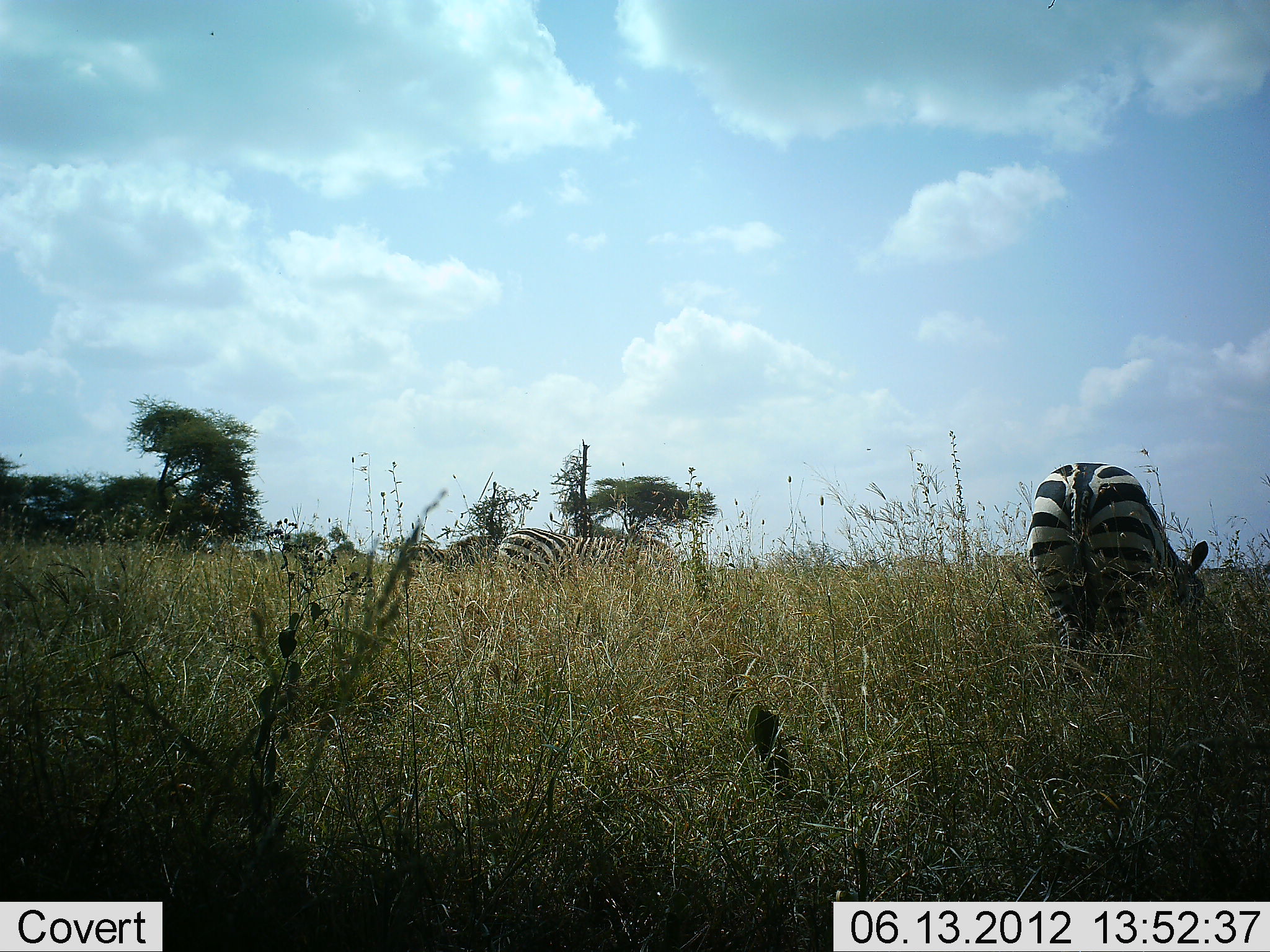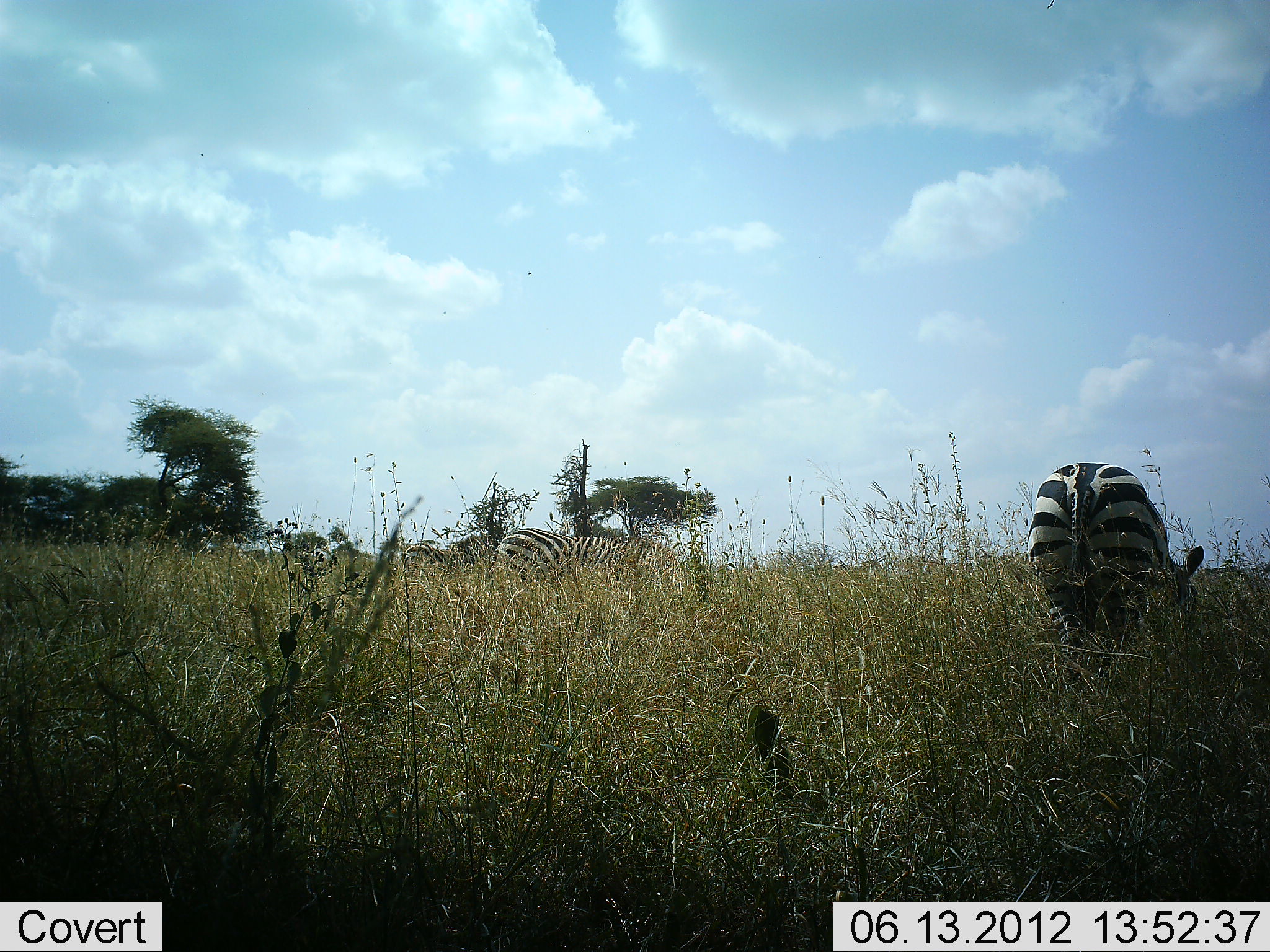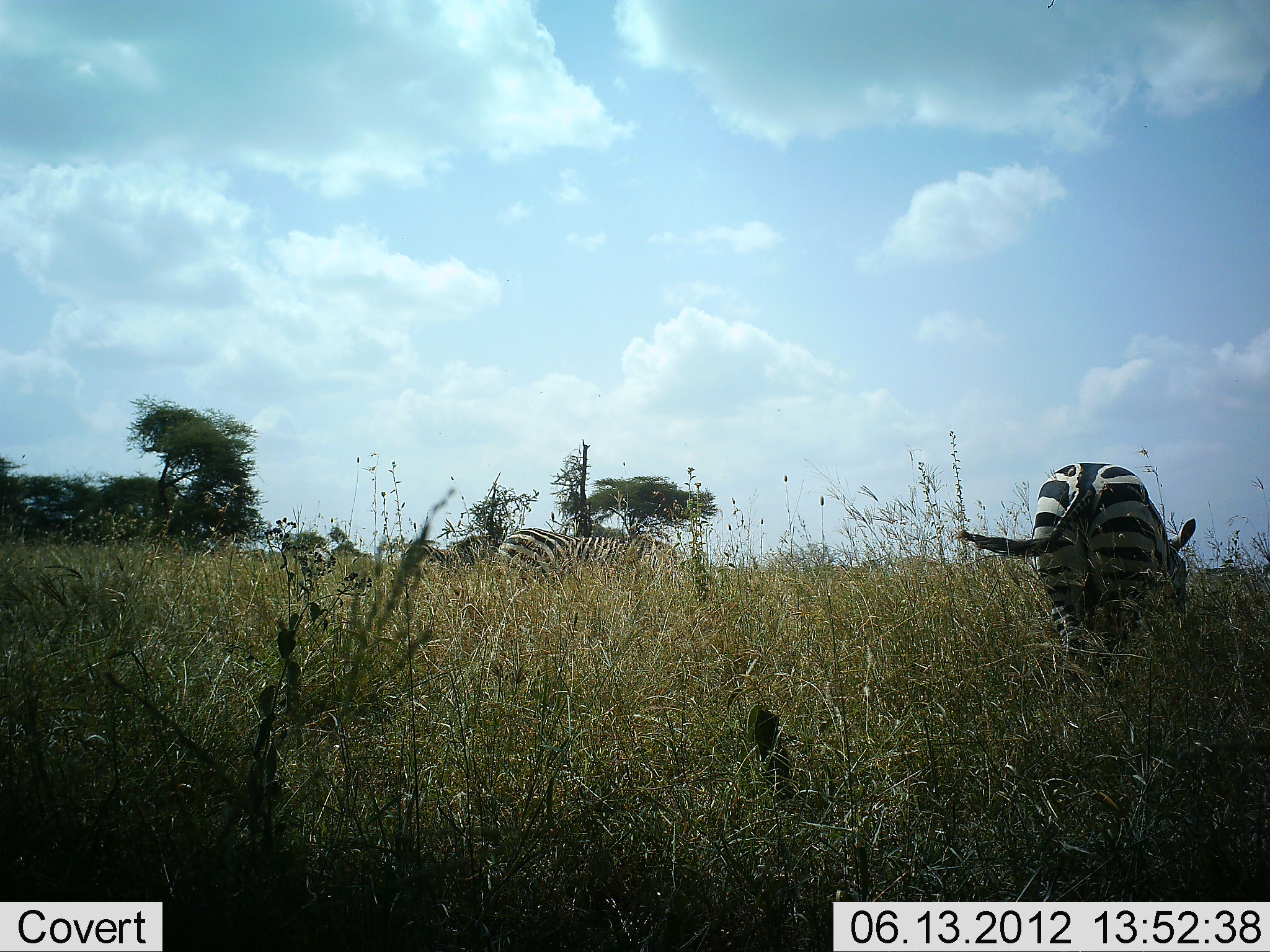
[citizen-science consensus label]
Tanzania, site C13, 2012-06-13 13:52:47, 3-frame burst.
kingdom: Animalia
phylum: Chordata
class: Mammalia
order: Perissodactyla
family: Equidae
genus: Equus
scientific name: Equus quagga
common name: plains zebra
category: zebra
Zebra (plains zebra) (Equus quagga), count 3. Behavior (volunteer vote fractions): standing 50%, resting 0%, moving 0%, interacting 0%. Young present (vote fraction): 0%. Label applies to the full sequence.